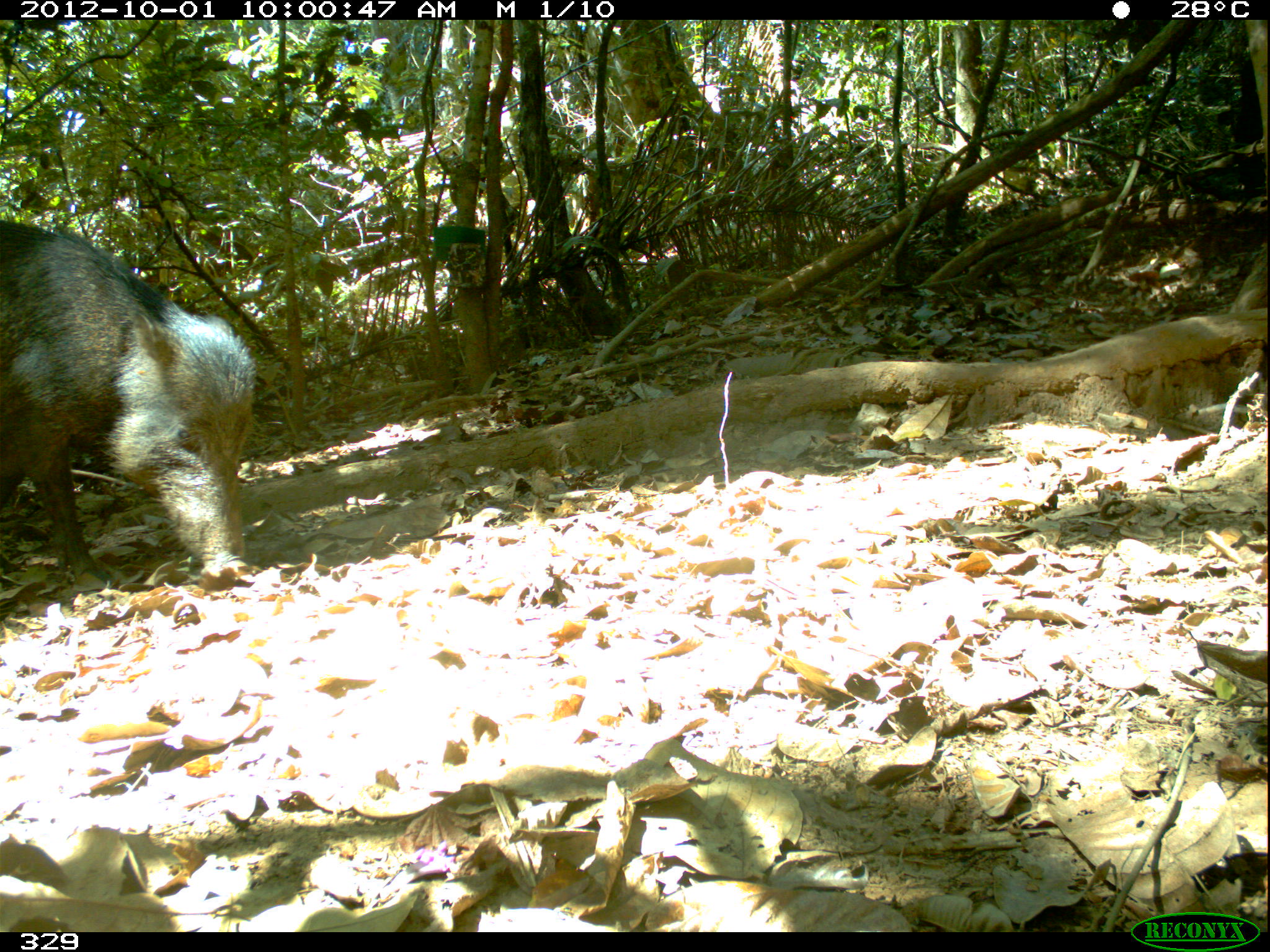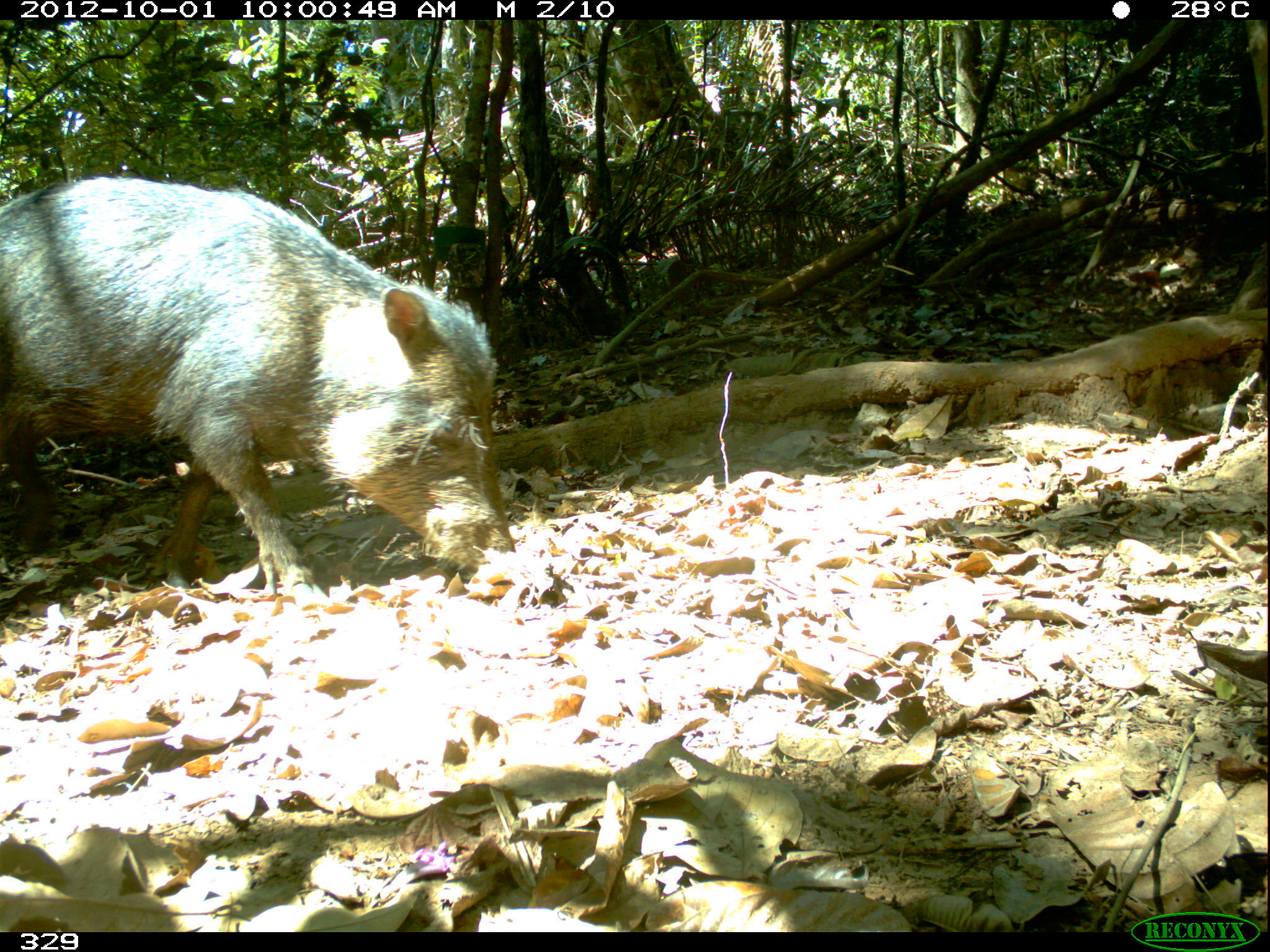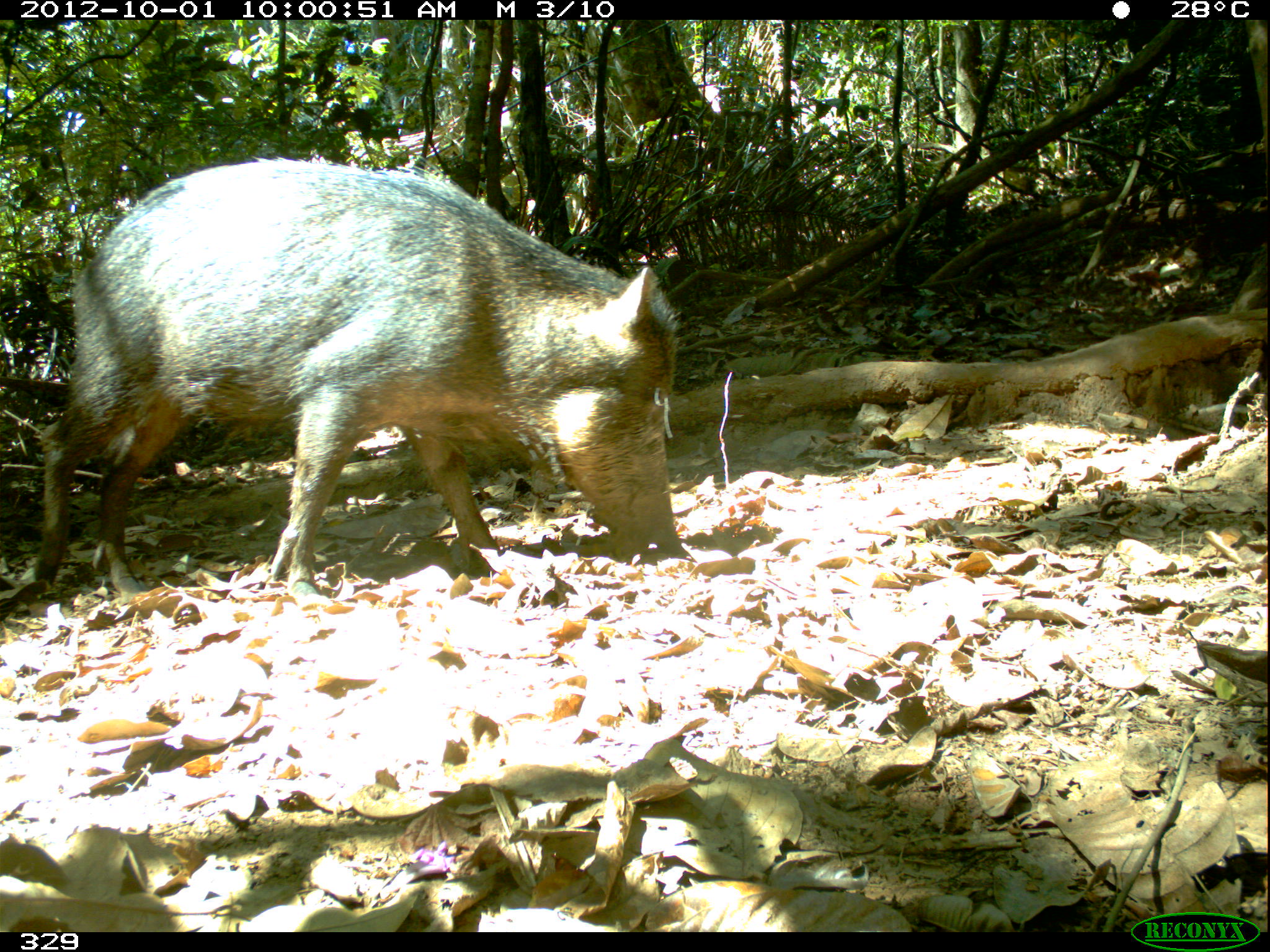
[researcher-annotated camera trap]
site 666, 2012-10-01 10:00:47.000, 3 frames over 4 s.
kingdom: Animalia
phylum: Chordata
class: Mammalia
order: Artiodactyla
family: Tayassuidae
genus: Tayassu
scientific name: Tayassu pecari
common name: white-lipped peccary